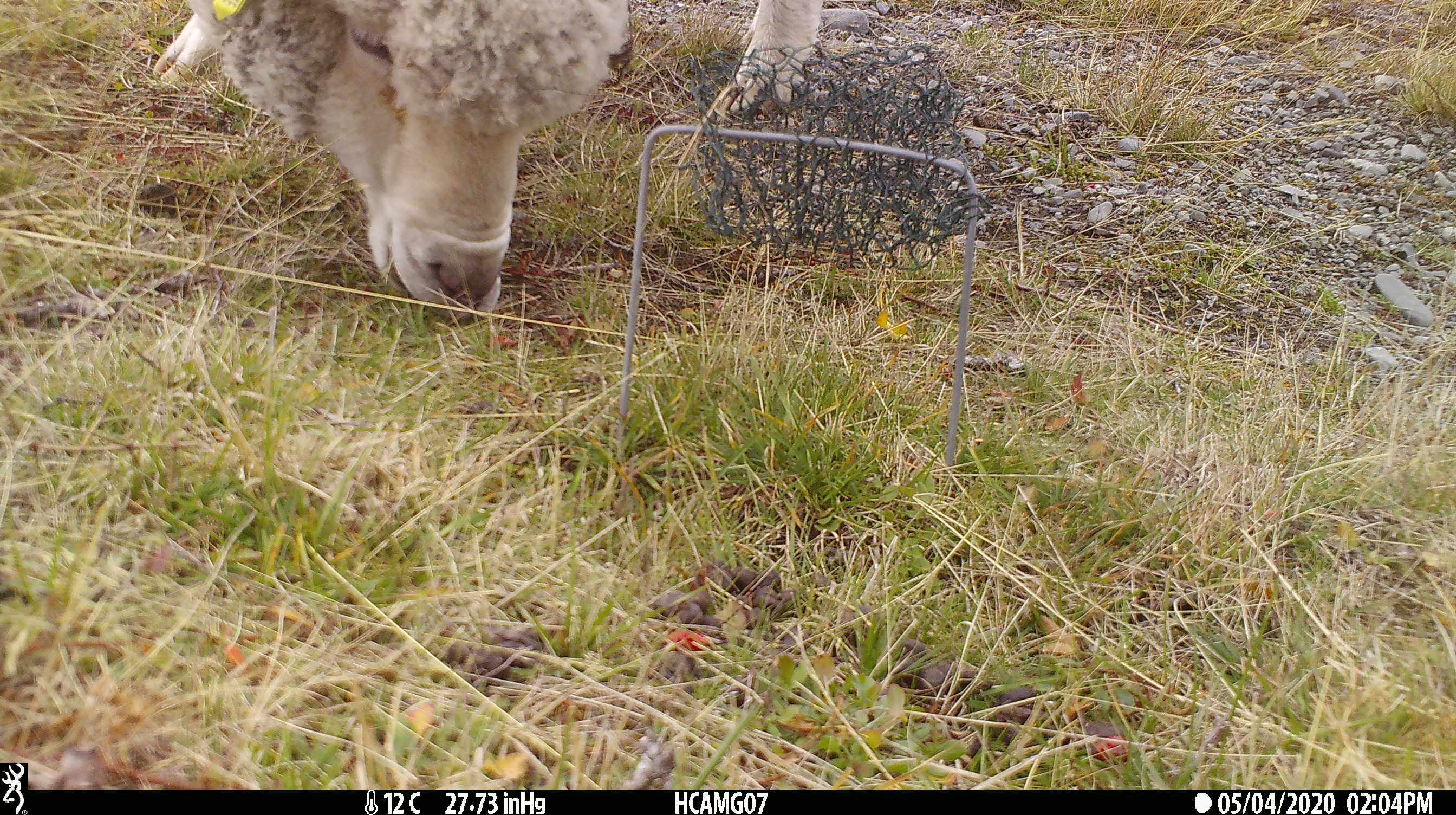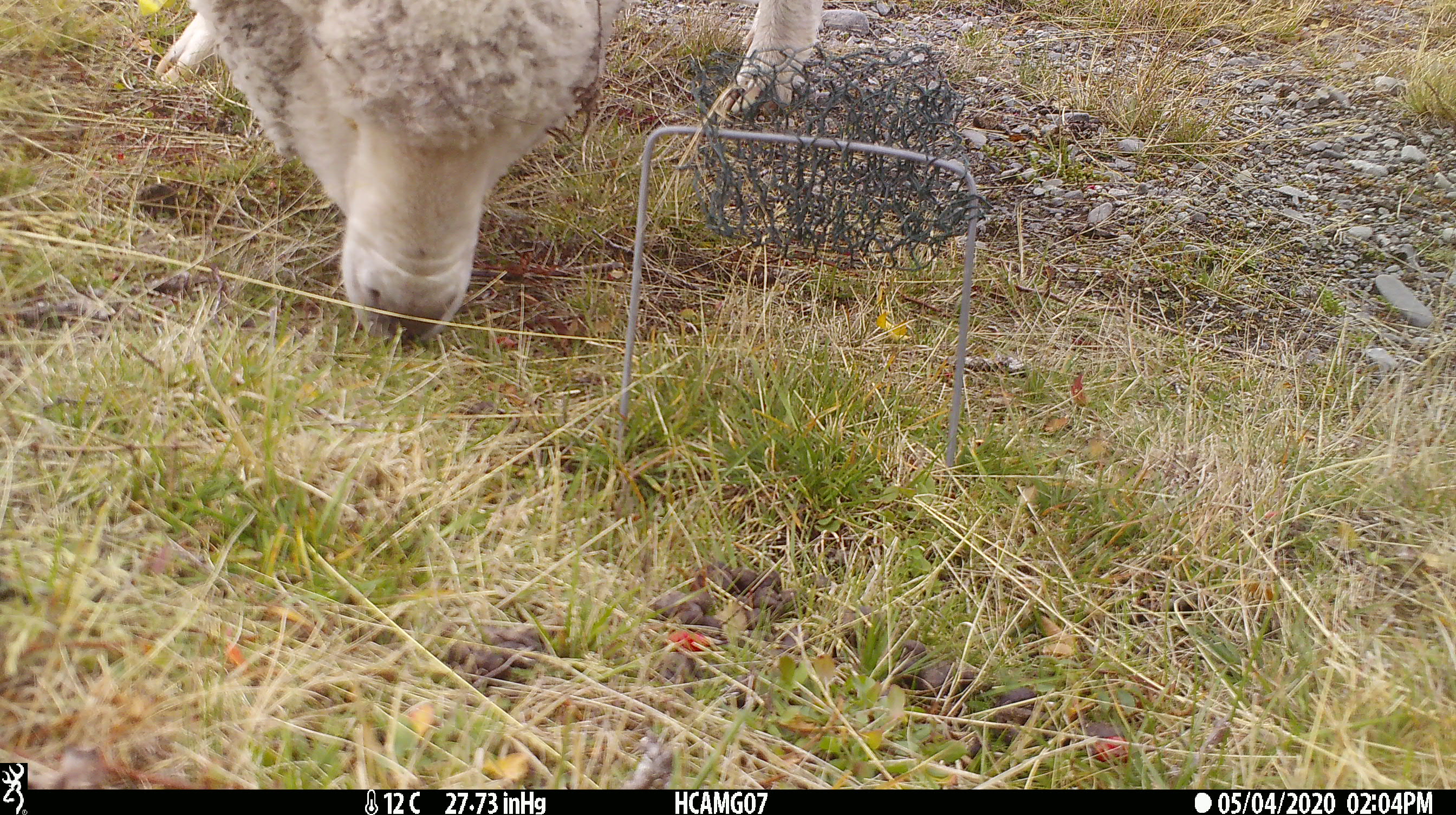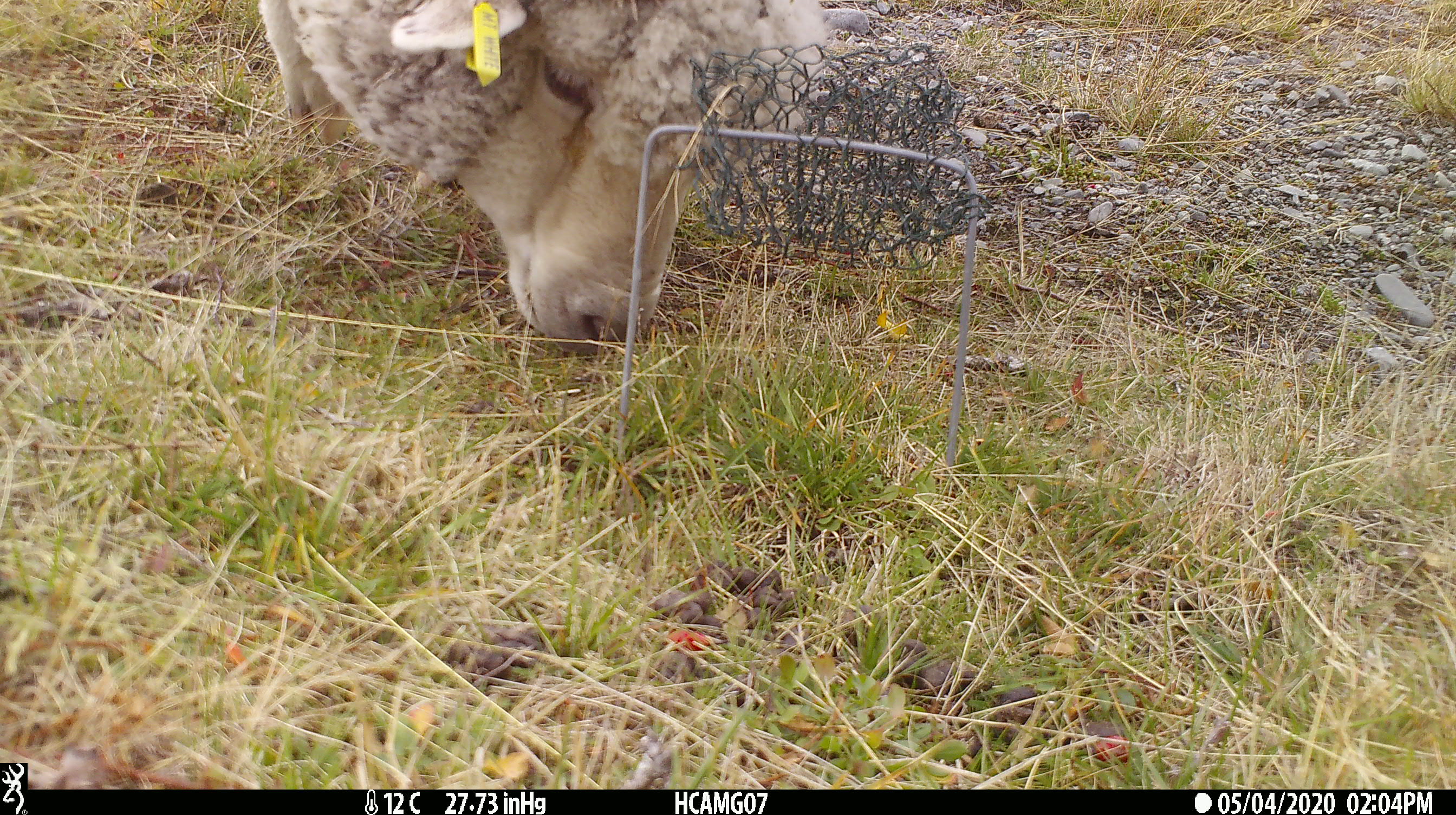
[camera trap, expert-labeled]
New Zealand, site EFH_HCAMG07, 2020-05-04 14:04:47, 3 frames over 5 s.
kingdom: Animalia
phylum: Chordata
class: Mammalia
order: Artiodactyla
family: Bovidae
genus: Ovis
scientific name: Ovis aries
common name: domestic sheep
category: sheep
Sheep (domestic sheep) (Ovis aries).